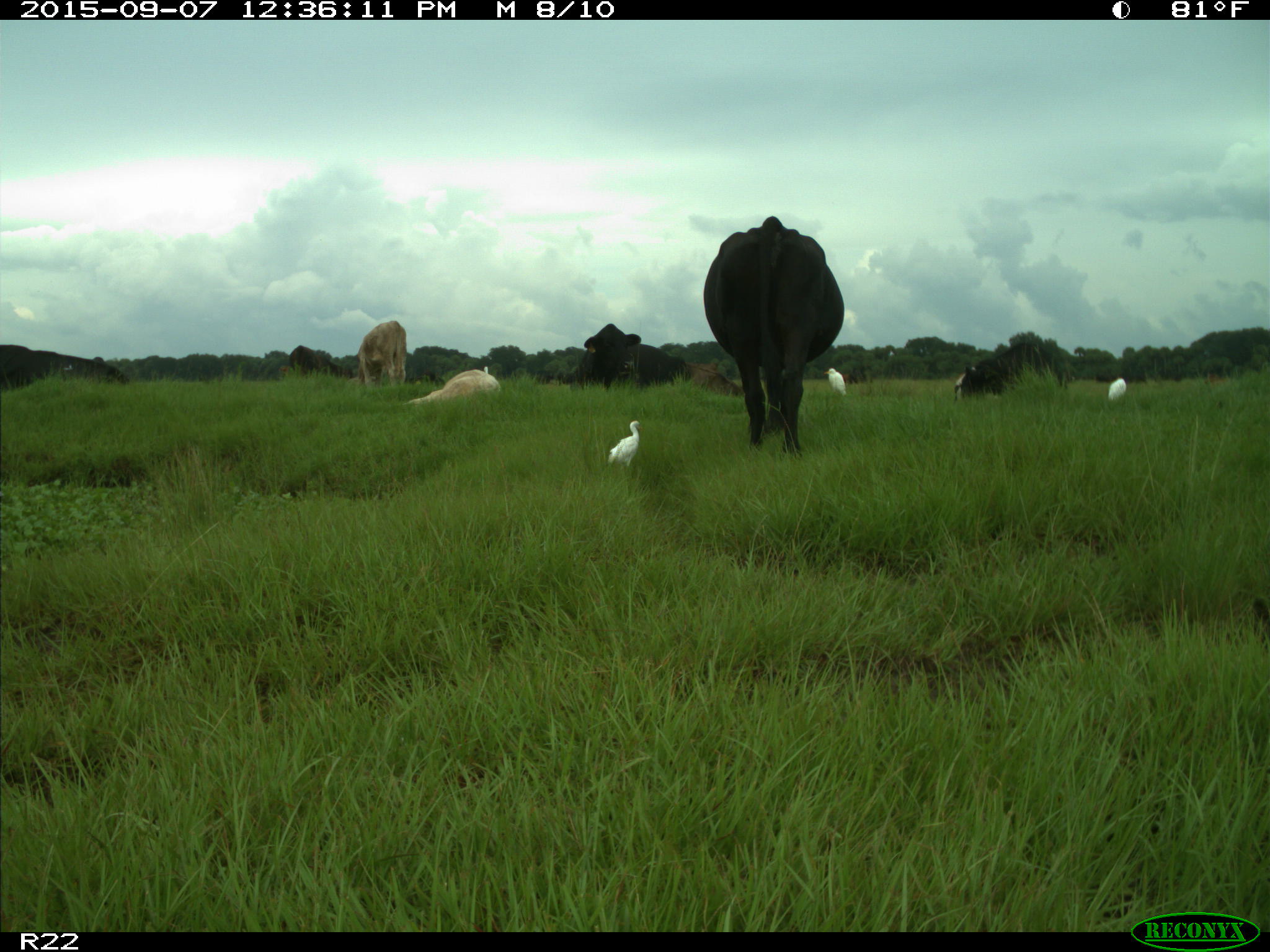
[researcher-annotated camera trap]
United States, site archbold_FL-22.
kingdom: Animalia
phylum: Chordata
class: Mammalia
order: Artiodactyla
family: Bovidae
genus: Bos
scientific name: Bos taurus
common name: domestic cow